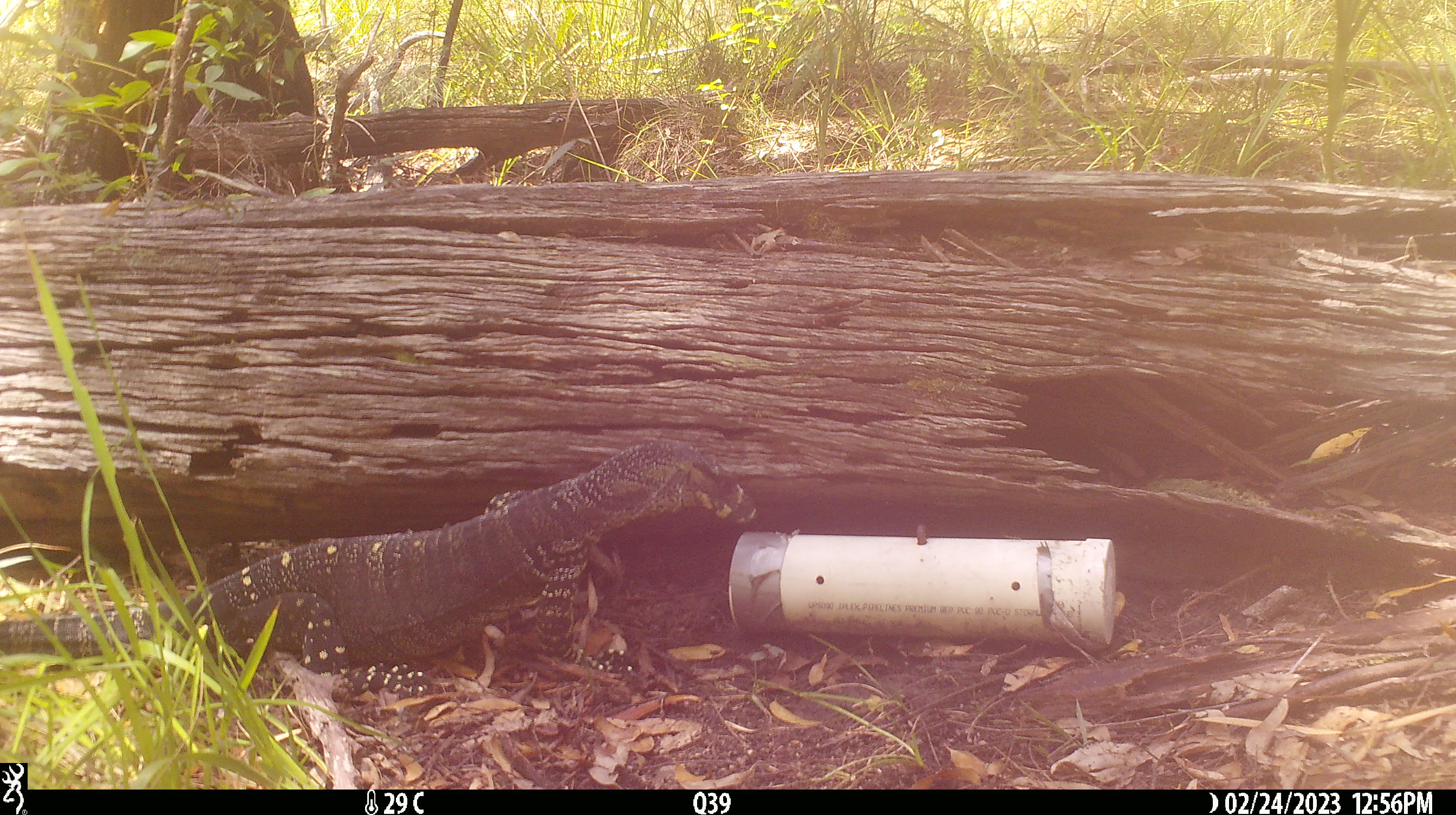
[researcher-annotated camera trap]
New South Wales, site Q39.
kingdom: Animalia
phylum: Chordata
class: Reptilia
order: Squamata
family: Varanidae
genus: Varanus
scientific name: Varanus varius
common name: lace monitor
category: goanna